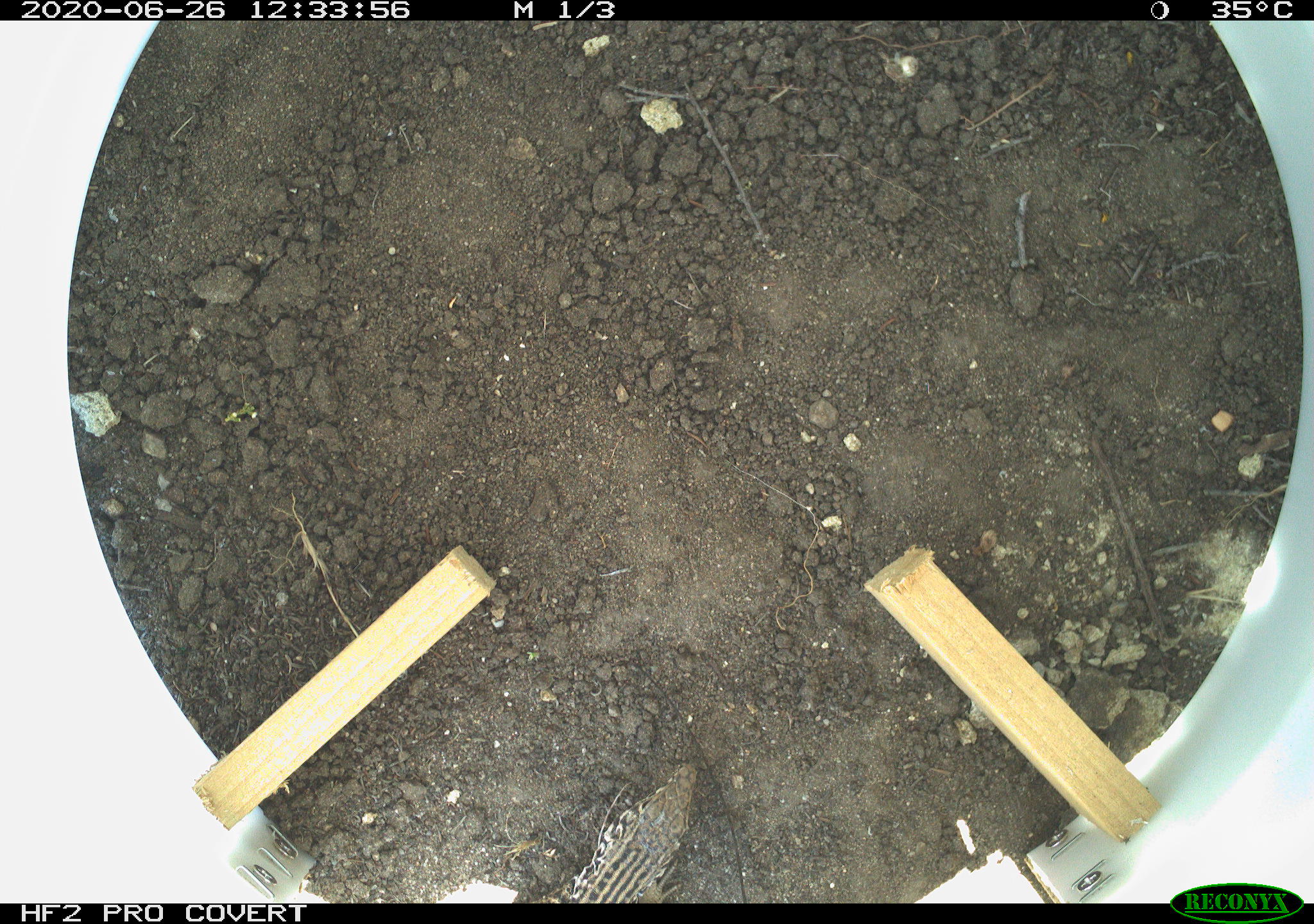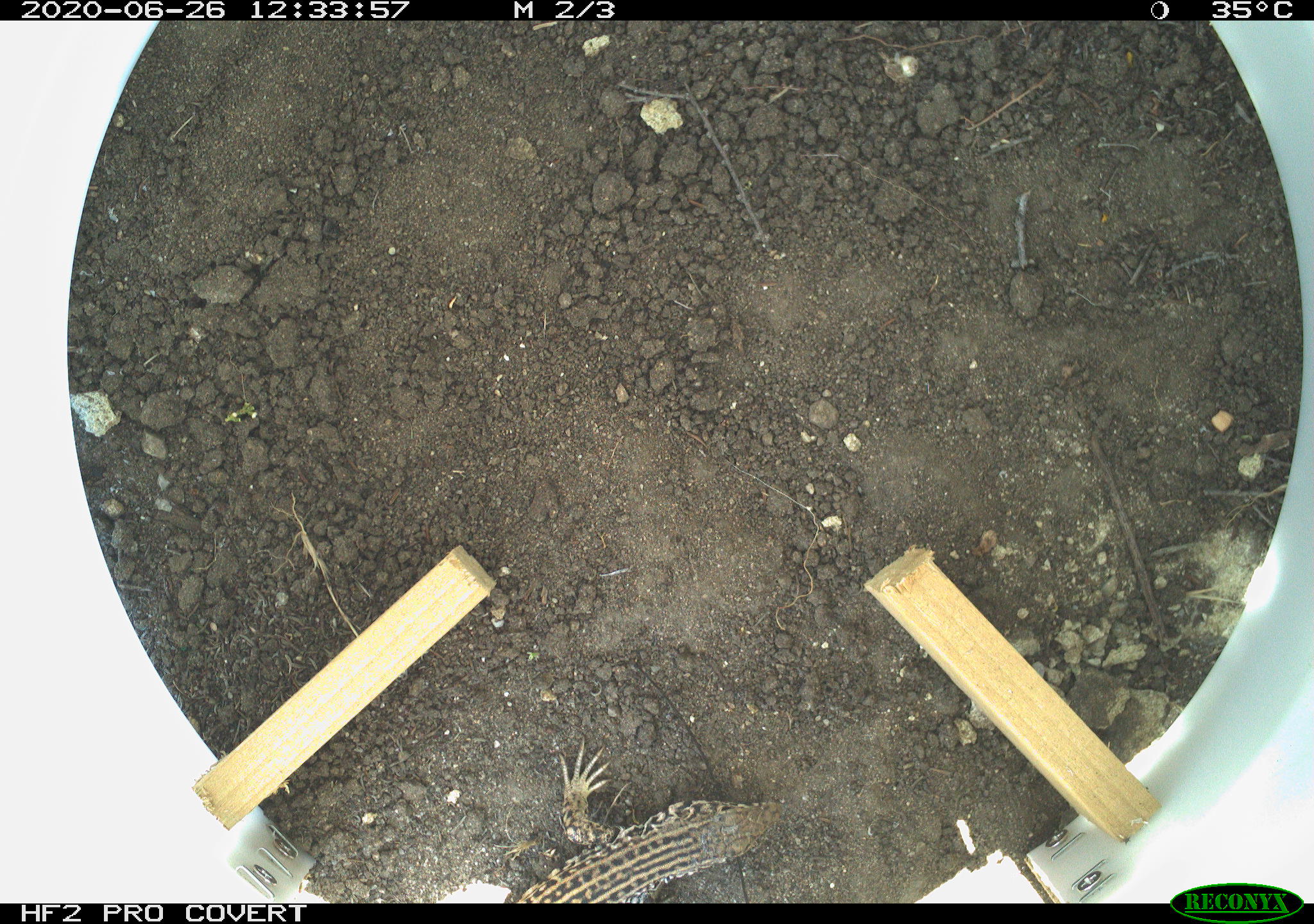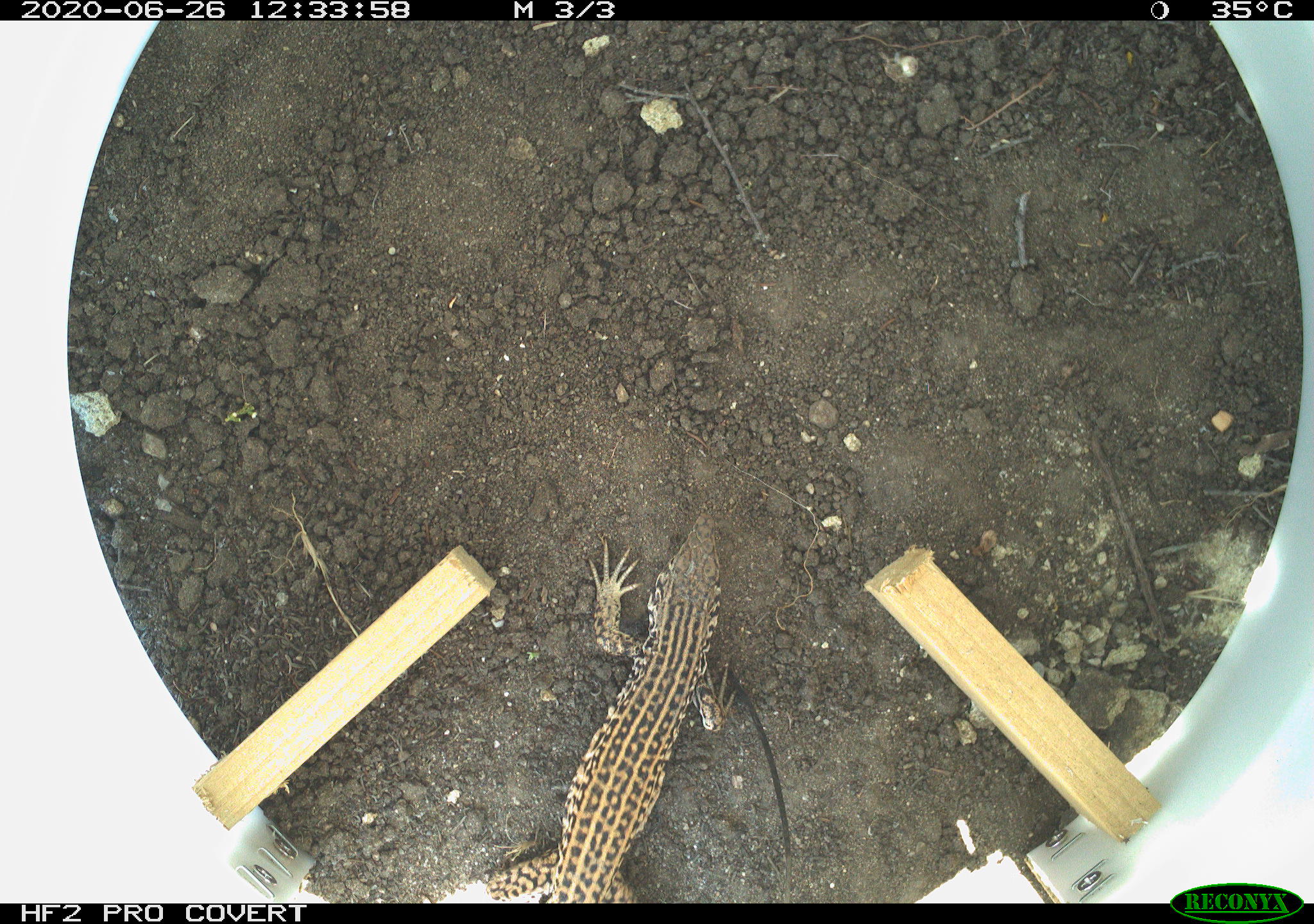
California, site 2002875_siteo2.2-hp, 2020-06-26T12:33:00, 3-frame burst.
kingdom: Animalia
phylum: Chordata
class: Reptilia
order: Squamata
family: Teiidae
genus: Aspidoscelis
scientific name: Aspidoscelis tigris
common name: western whiptail